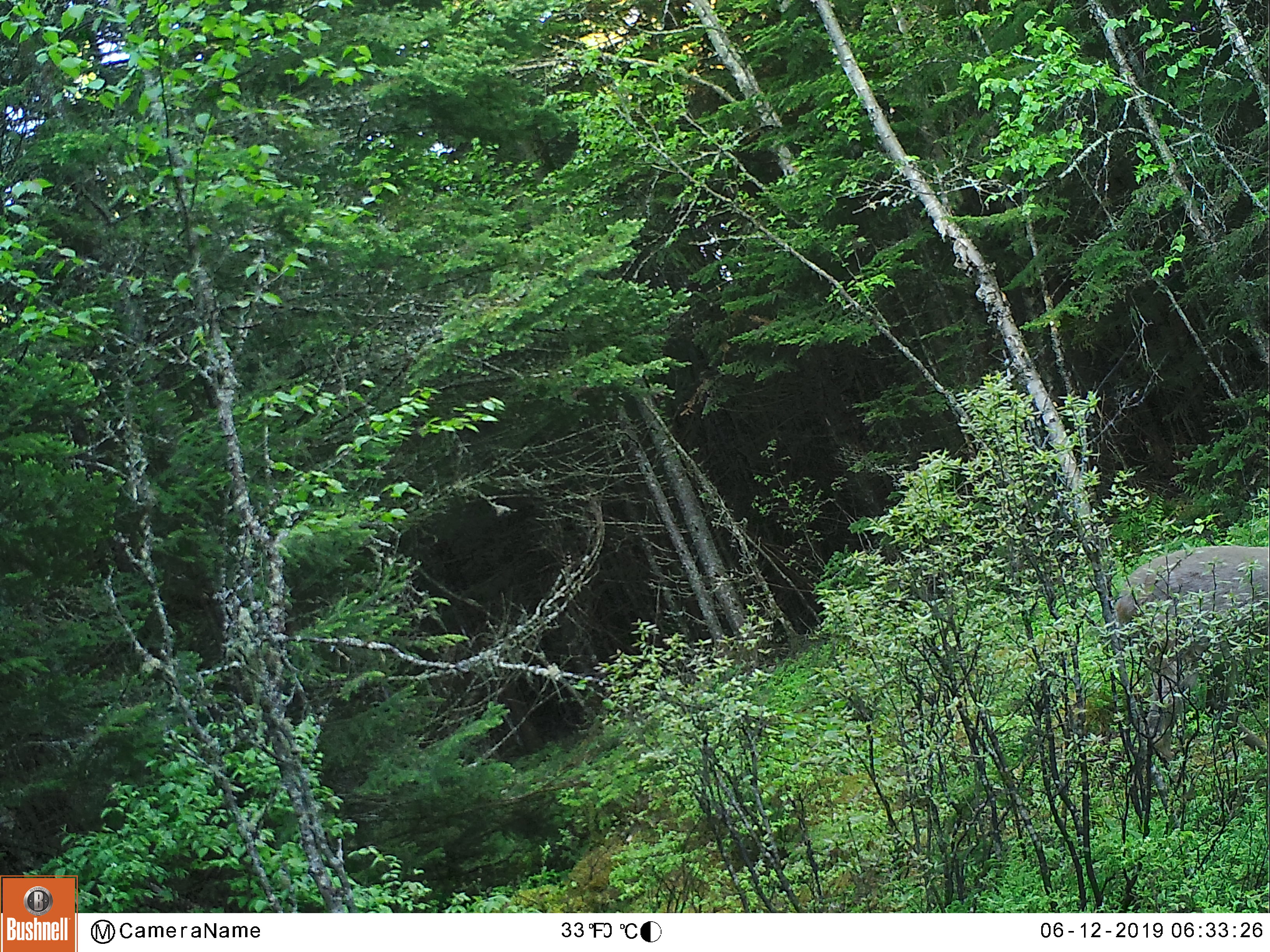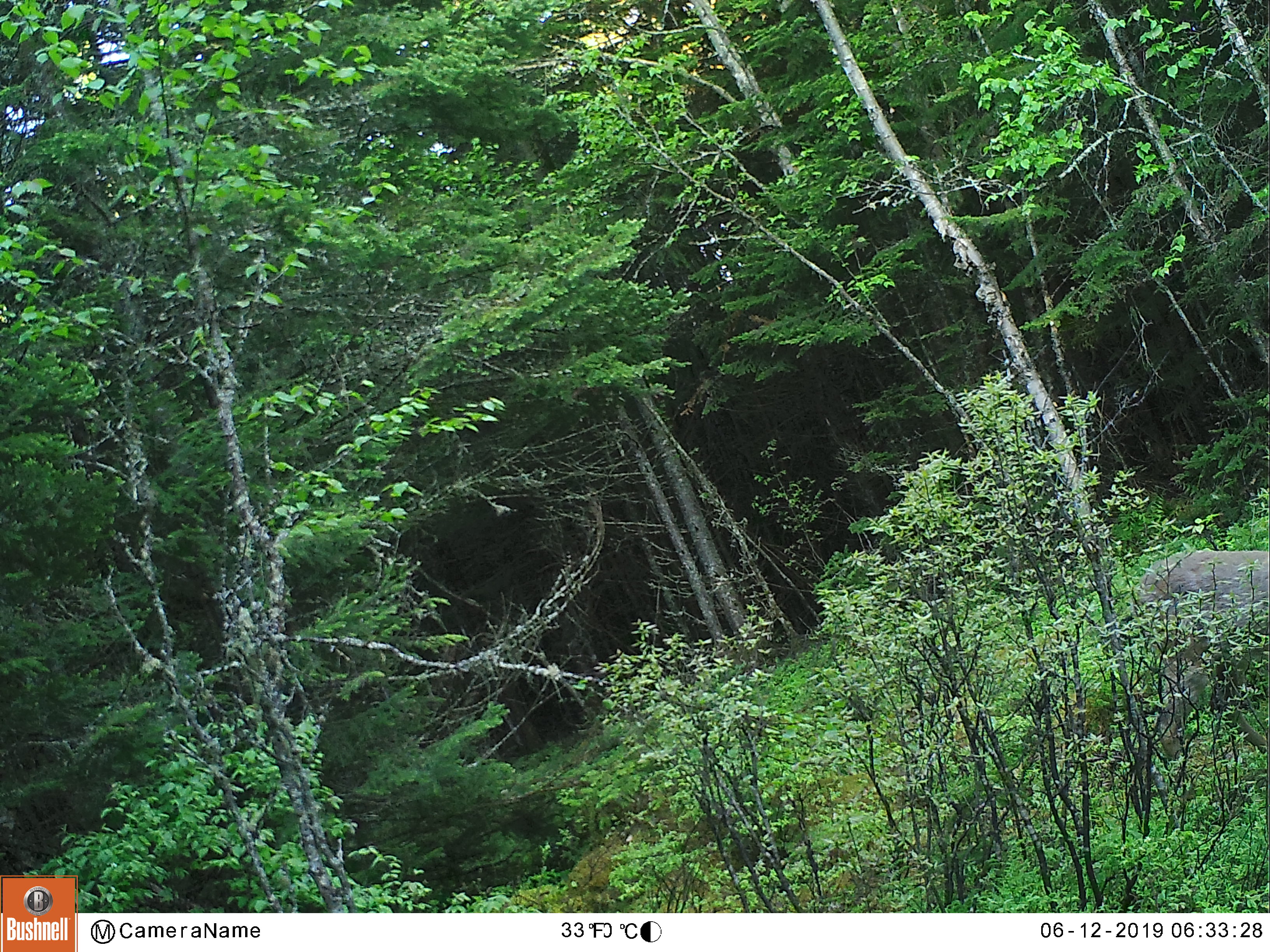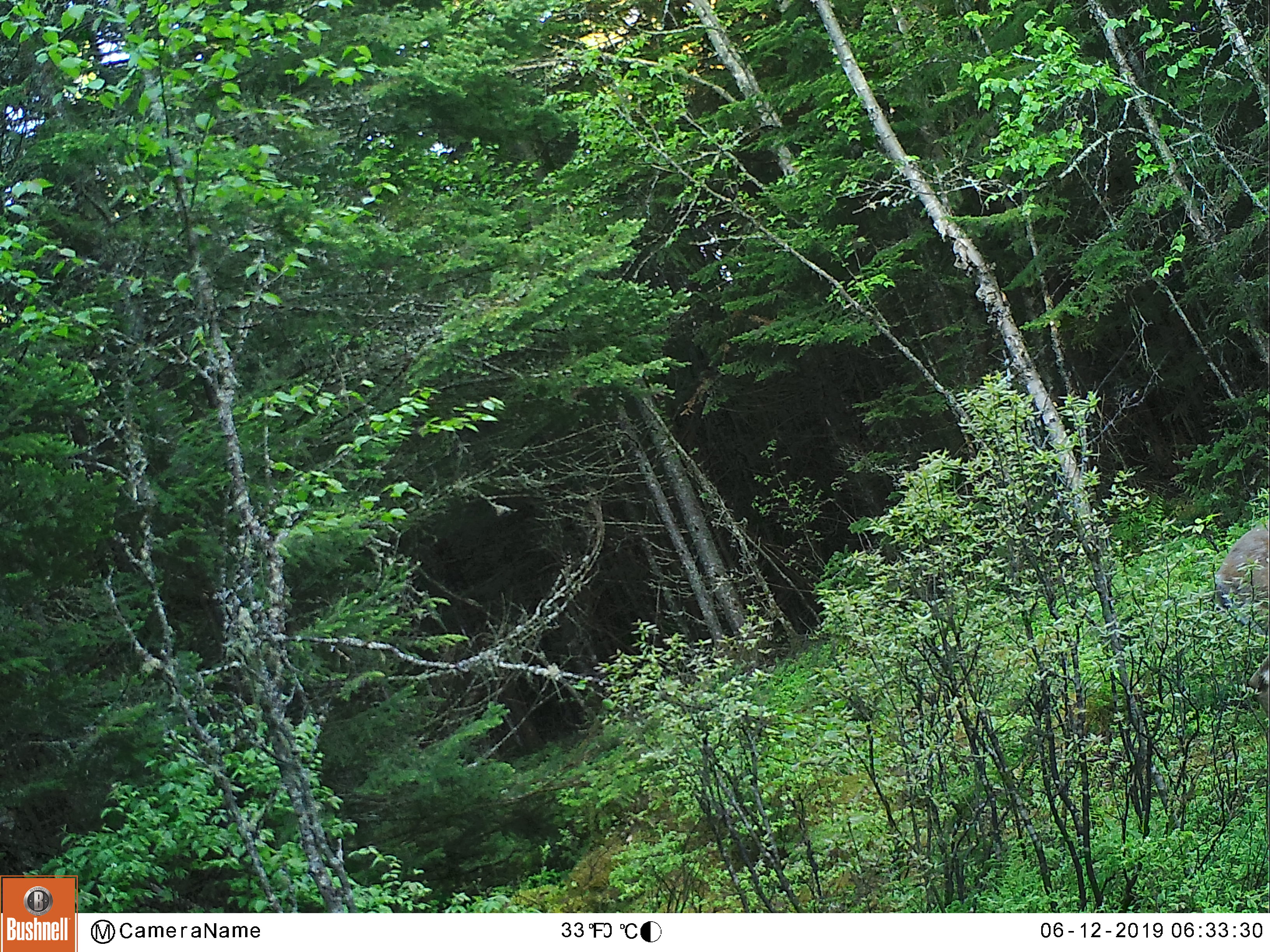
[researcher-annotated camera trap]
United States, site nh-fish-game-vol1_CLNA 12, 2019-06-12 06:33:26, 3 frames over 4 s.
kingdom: Animalia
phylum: Chordata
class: Mammalia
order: Artiodactyla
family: Cervidae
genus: Odocoileus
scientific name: Odocoileus virginianus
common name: white-tailed deer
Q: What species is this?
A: White-tailed deer (Odocoileus virginianus).